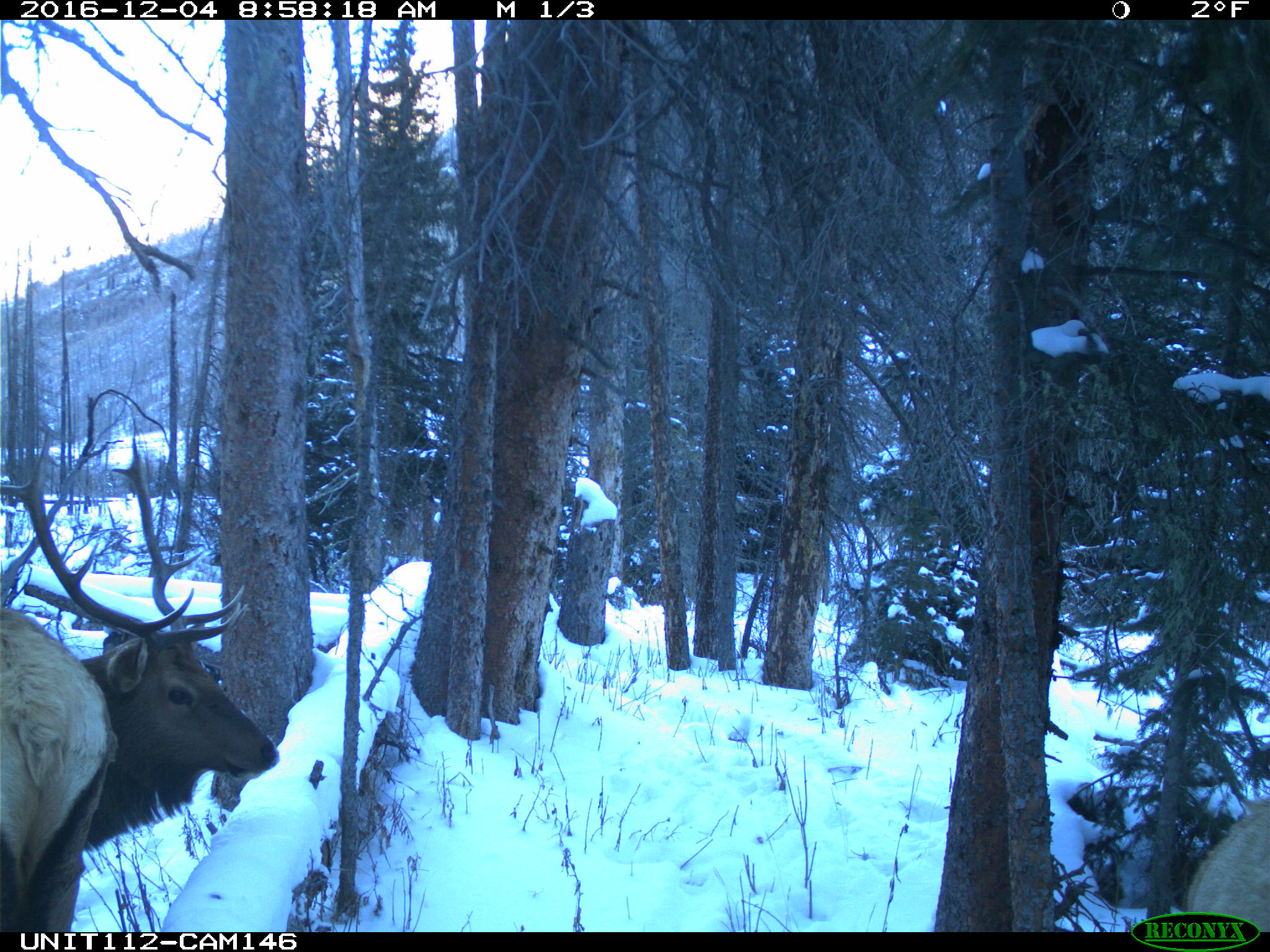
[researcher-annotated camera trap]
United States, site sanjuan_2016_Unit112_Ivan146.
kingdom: Animalia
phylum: Chordata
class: Mammalia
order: Artiodactyla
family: Cervidae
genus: Cervus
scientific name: Cervus elaphus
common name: red deer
Cervus elaphus (red deer).